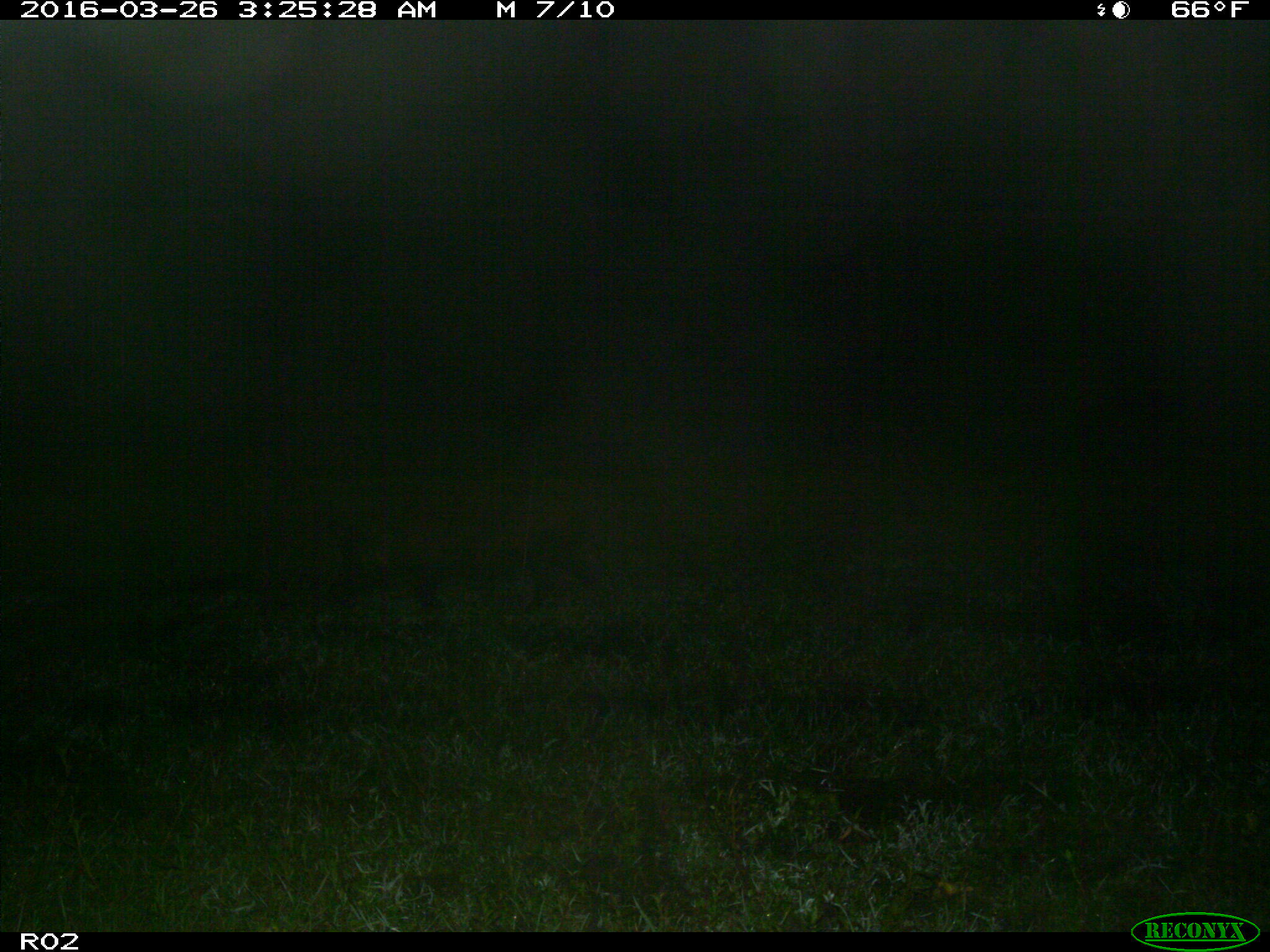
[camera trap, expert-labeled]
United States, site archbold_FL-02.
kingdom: Animalia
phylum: Chordata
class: Mammalia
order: Artiodactyla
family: Suidae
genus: Sus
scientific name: Sus scrofa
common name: wild boar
Sus scrofa (wild boar).